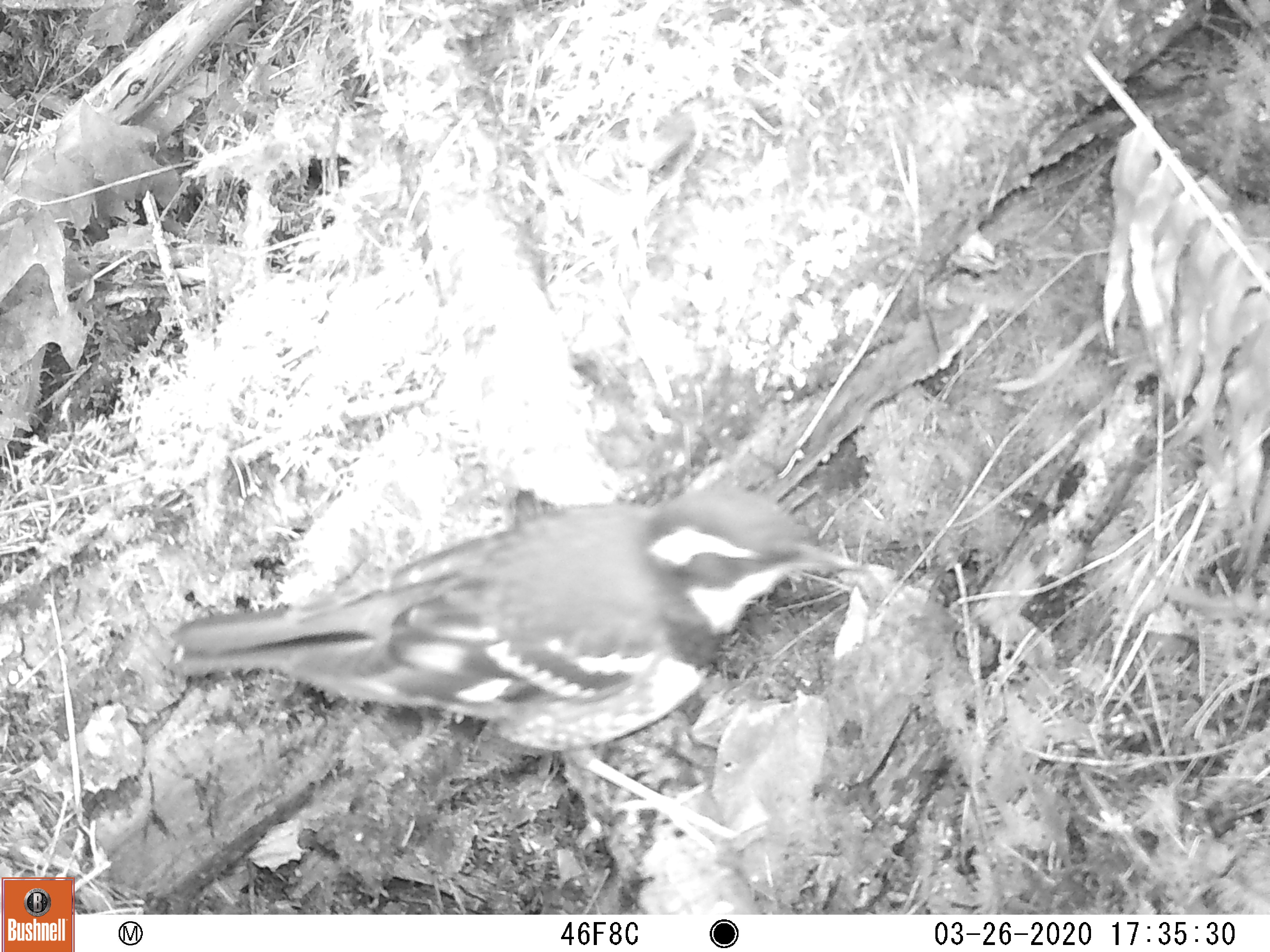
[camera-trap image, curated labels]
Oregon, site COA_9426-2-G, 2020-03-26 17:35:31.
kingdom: Animalia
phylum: Chordata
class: Aves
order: Passeriformes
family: Turdidae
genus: Ixoreus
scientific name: Ixoreus naevius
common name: varied thrush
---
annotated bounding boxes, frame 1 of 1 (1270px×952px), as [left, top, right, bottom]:
varied thrush: [170, 497, 855, 847]